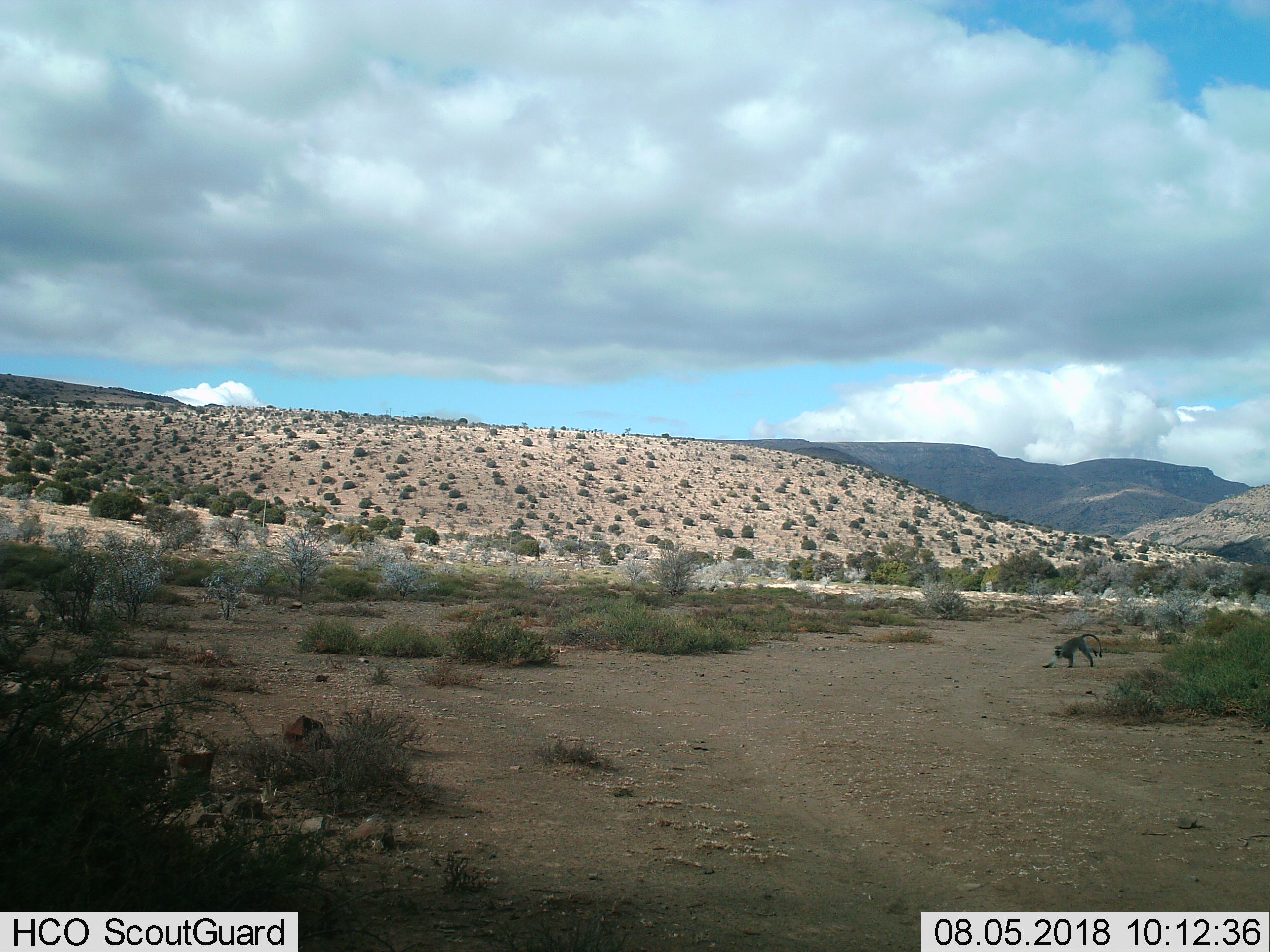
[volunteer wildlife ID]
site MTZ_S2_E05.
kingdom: Animalia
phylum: Chordata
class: Mammalia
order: Primates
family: Cercopithecidae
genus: Chlorocebus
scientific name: Chlorocebus pygerythrus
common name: vervet monkey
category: monkeyvervet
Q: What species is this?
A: Monkeyvervet (vervet monkey) (Chlorocebus pygerythrus).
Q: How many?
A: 1.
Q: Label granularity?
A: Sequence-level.